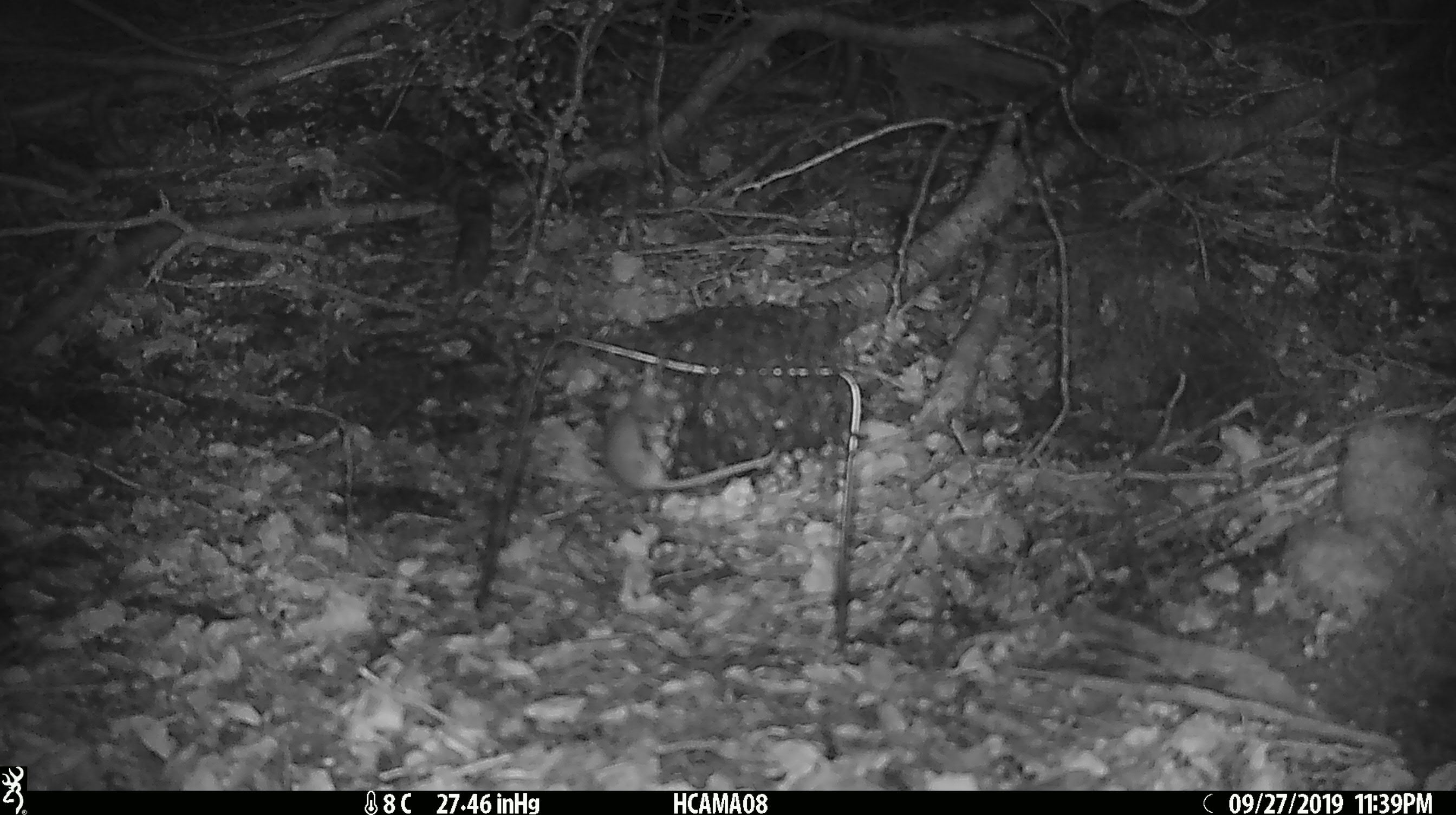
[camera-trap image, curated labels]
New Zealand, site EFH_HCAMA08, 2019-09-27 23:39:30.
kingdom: Animalia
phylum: Chordata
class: Mammalia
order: Rodentia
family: Muridae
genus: Mus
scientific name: Mus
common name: mouse